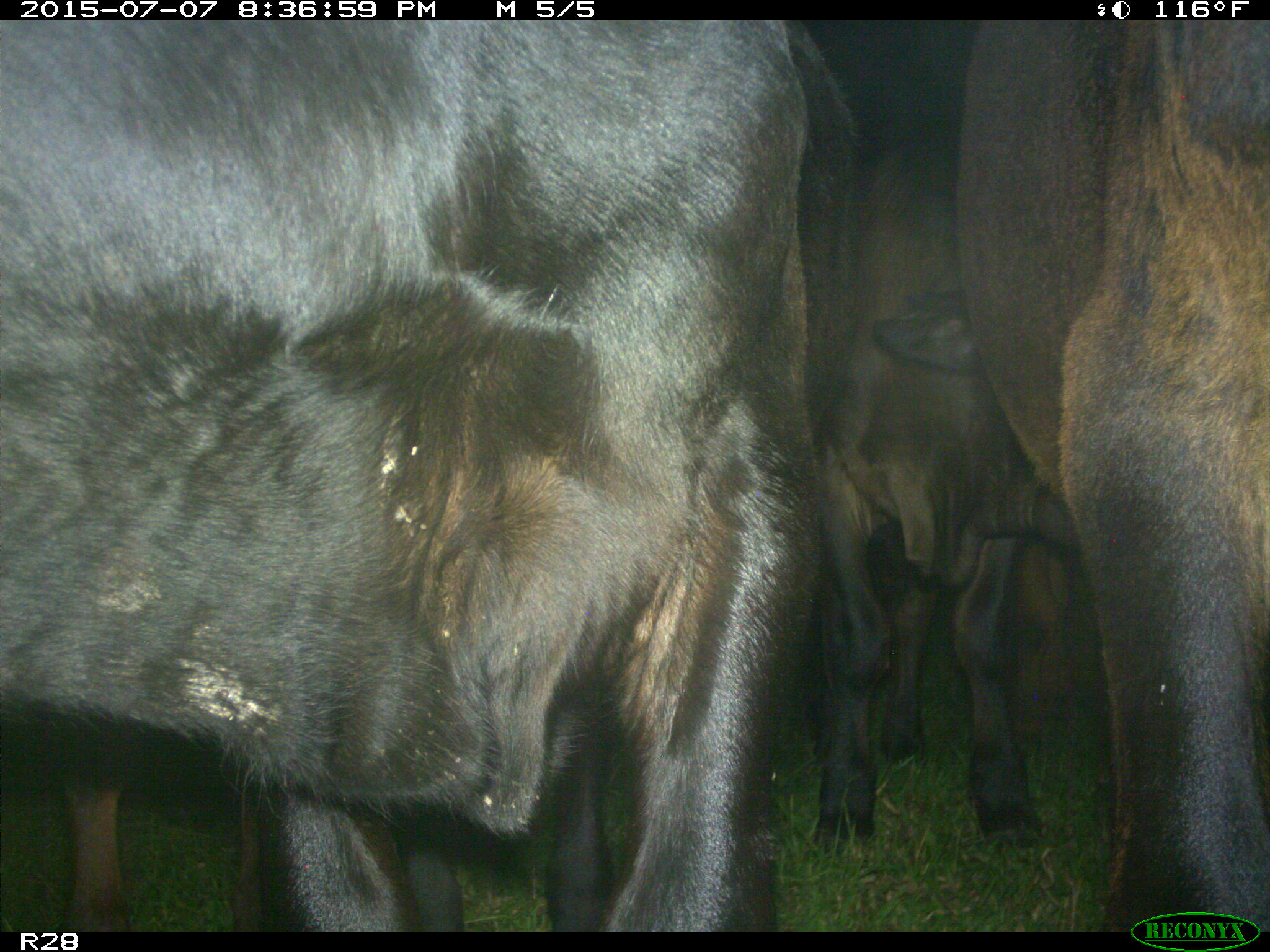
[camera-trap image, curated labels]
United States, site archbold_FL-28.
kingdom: Animalia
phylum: Chordata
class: Mammalia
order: Artiodactyla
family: Bovidae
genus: Bos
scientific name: Bos taurus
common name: domestic cow